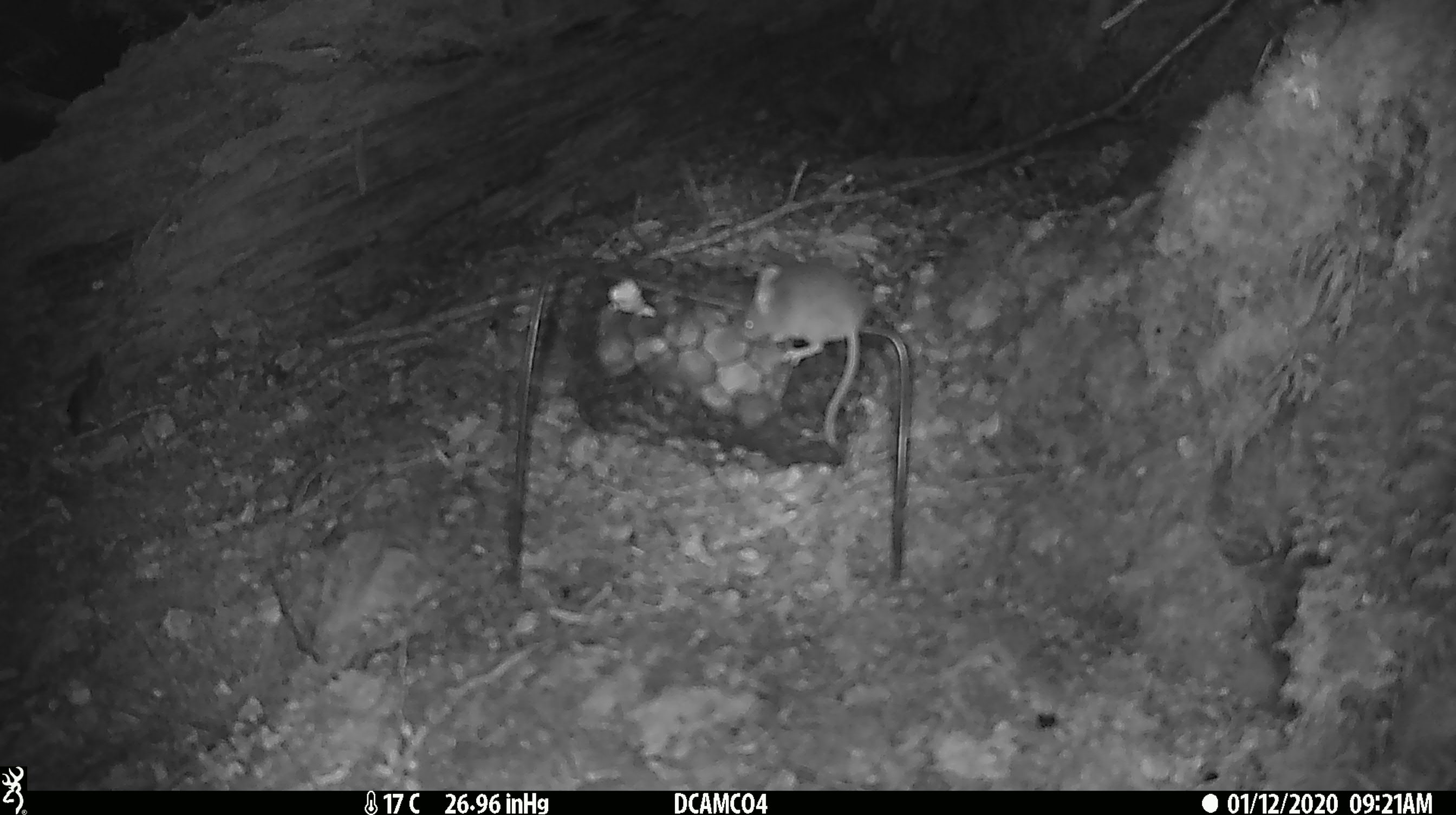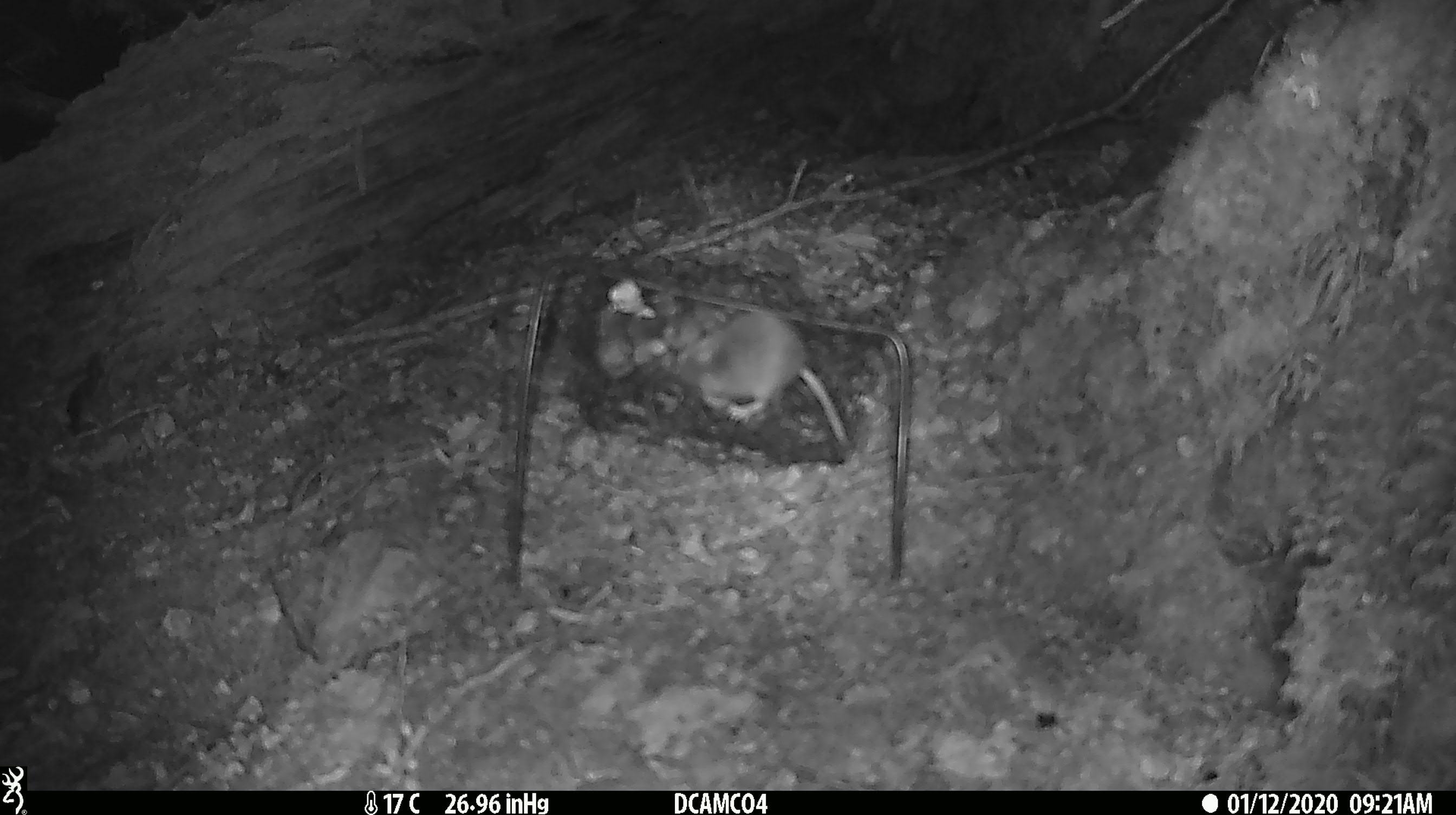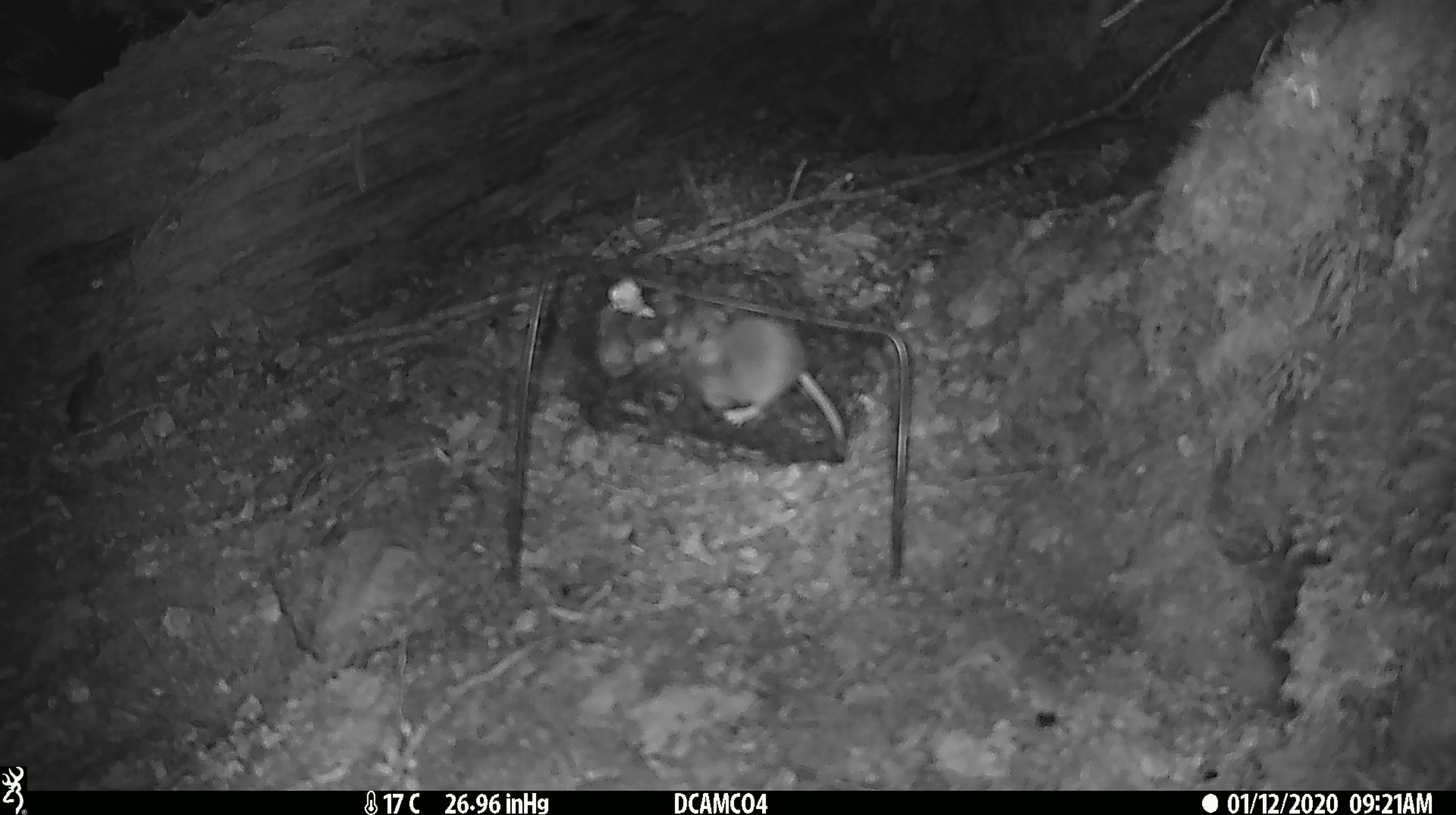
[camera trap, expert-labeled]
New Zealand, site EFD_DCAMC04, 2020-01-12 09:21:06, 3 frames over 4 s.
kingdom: Animalia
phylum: Chordata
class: Mammalia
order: Rodentia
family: Muridae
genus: Mus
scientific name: Mus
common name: mouse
Mouse (Mus).